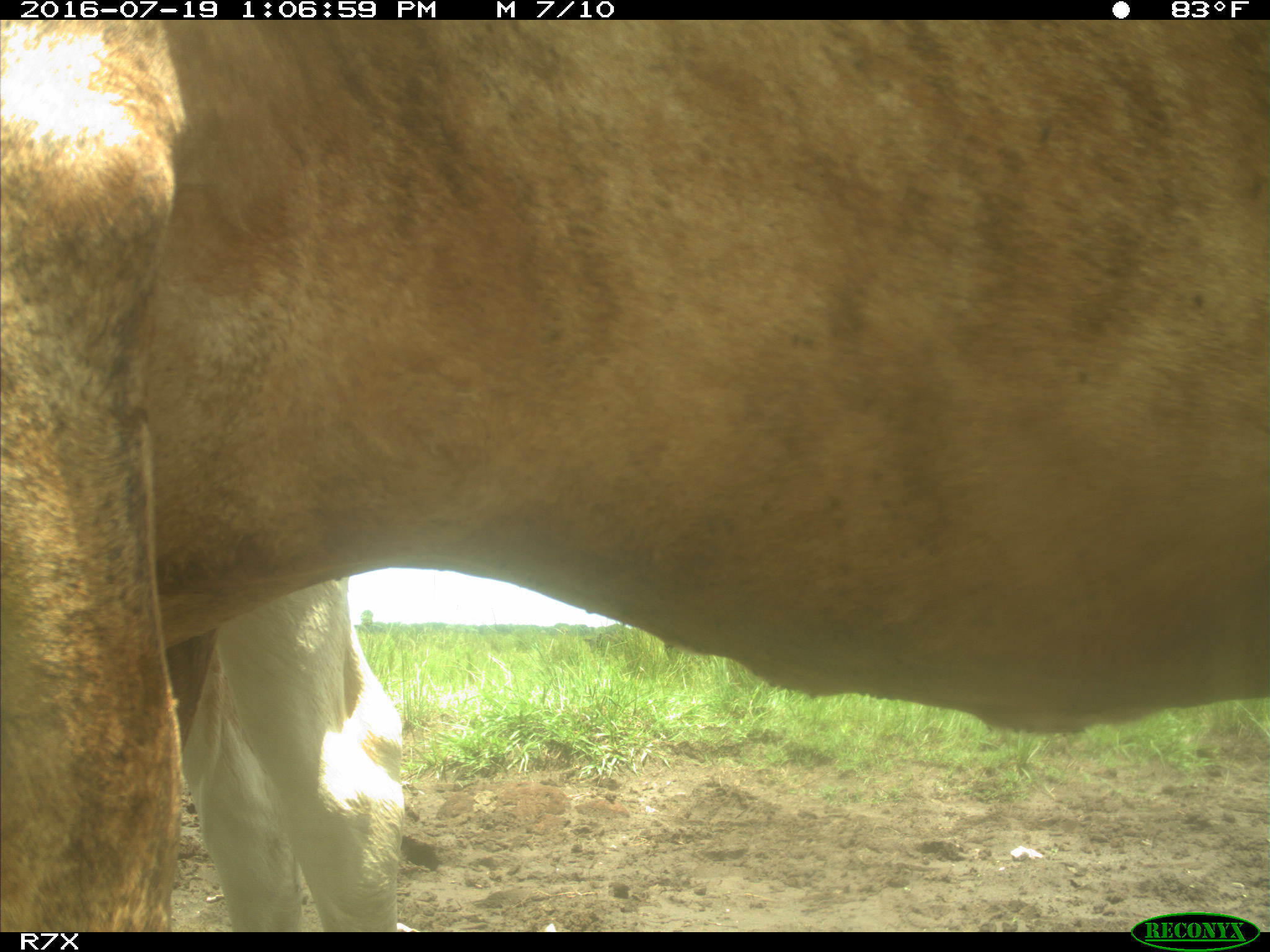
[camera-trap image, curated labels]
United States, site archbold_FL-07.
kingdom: Animalia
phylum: Chordata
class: Mammalia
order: Artiodactyla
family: Bovidae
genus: Bos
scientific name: Bos taurus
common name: domestic cow